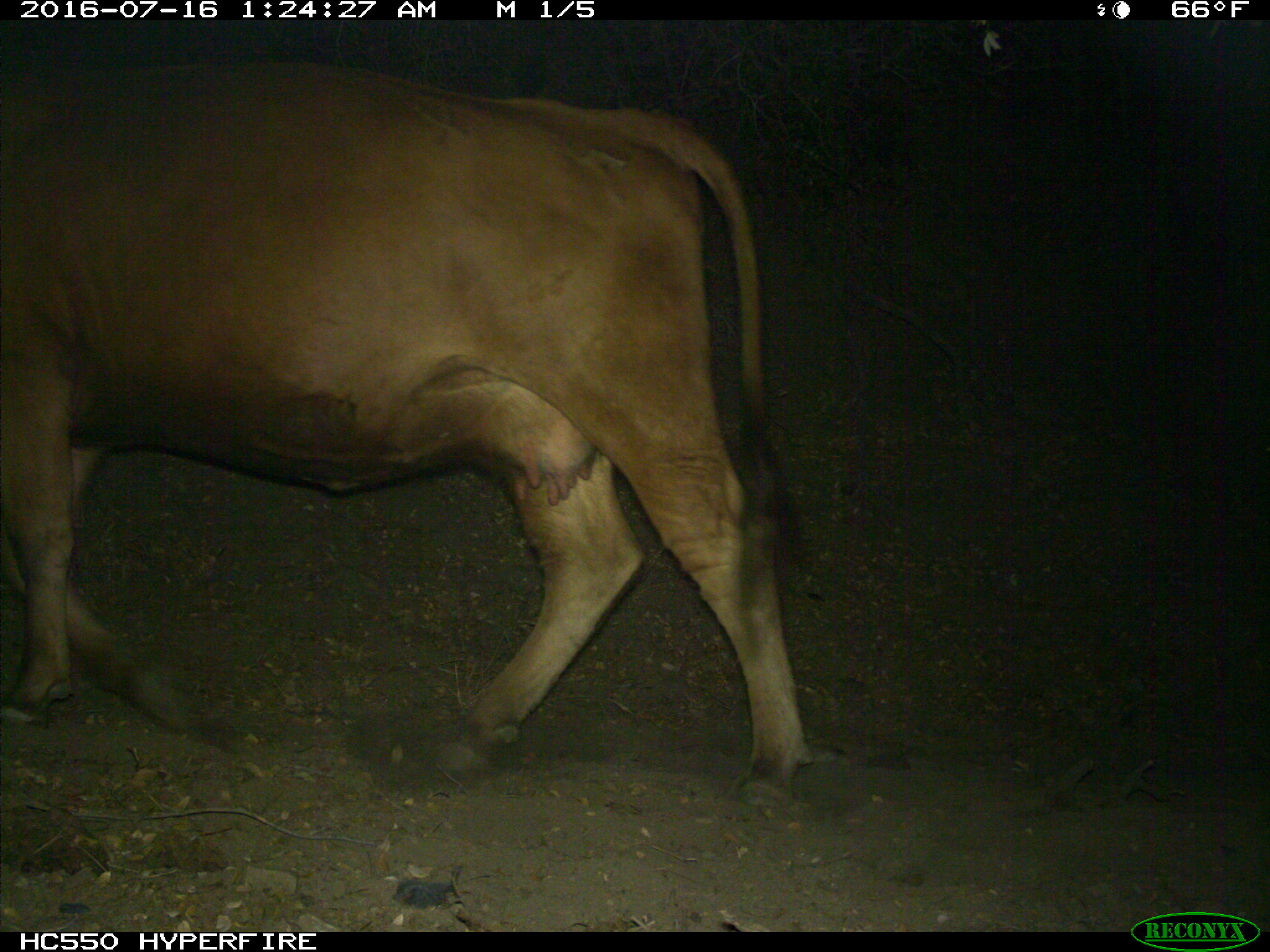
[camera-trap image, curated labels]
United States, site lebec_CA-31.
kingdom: Animalia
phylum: Chordata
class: Mammalia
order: Artiodactyla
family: Bovidae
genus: Bos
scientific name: Bos taurus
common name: domestic cow